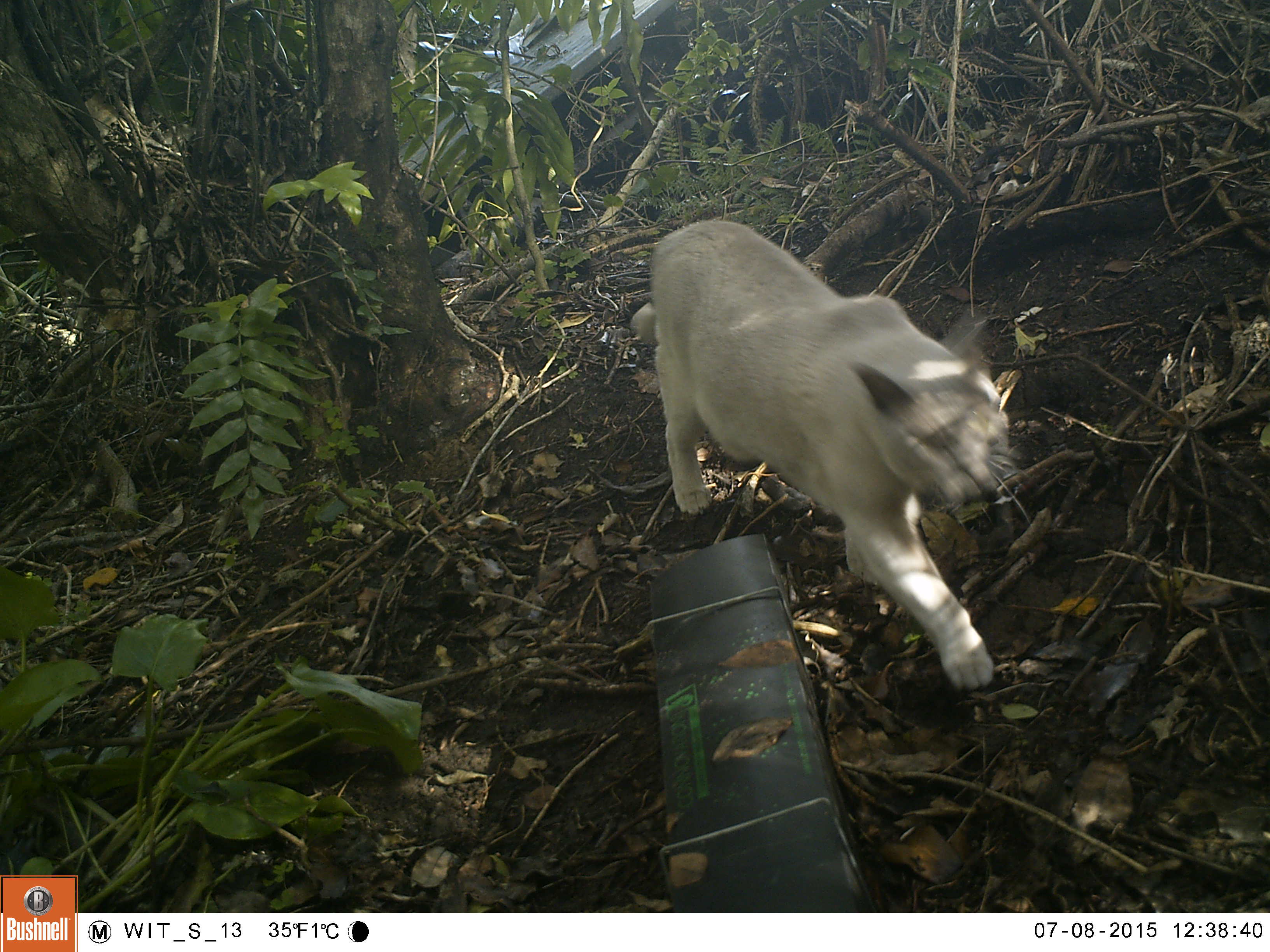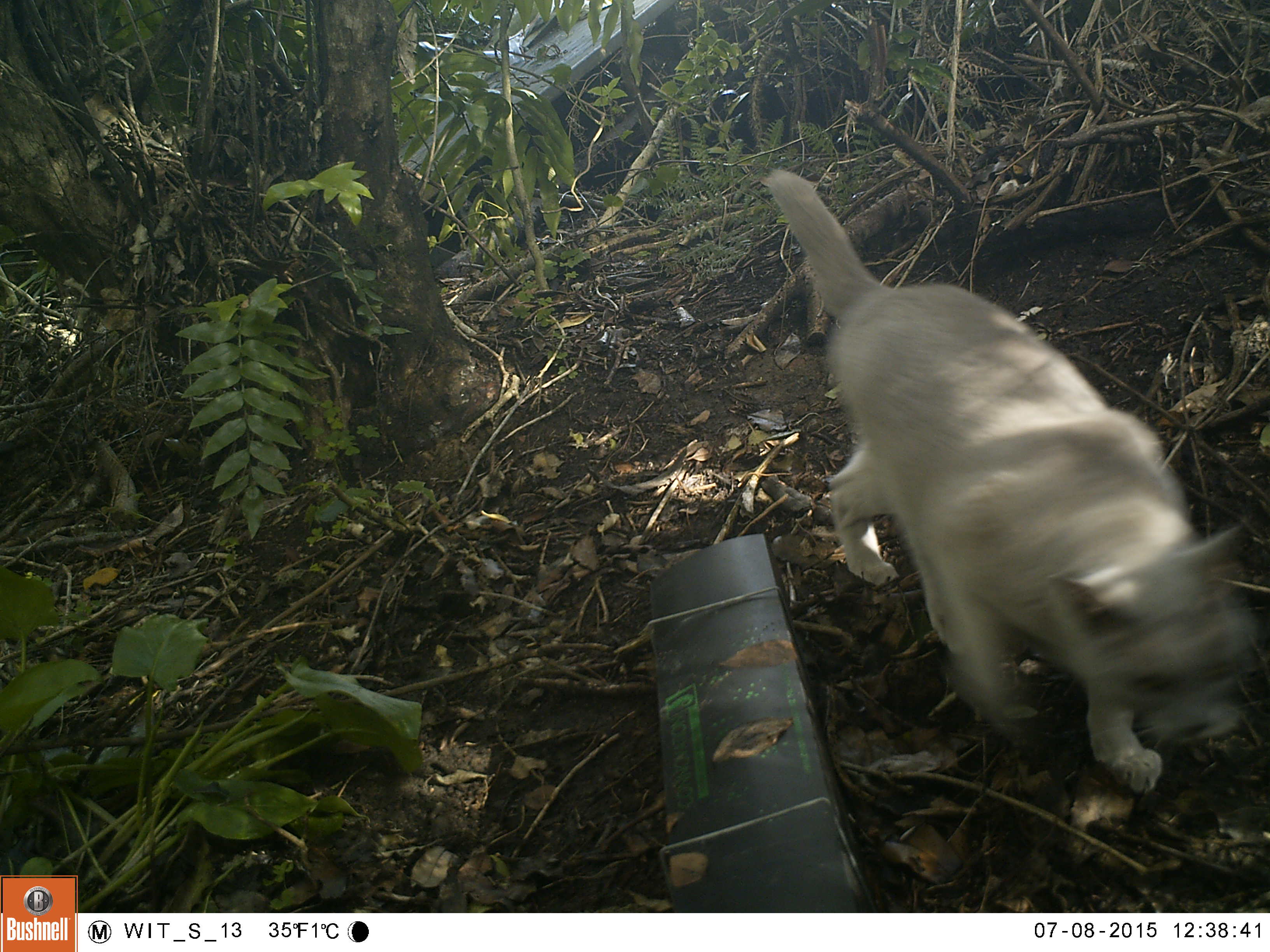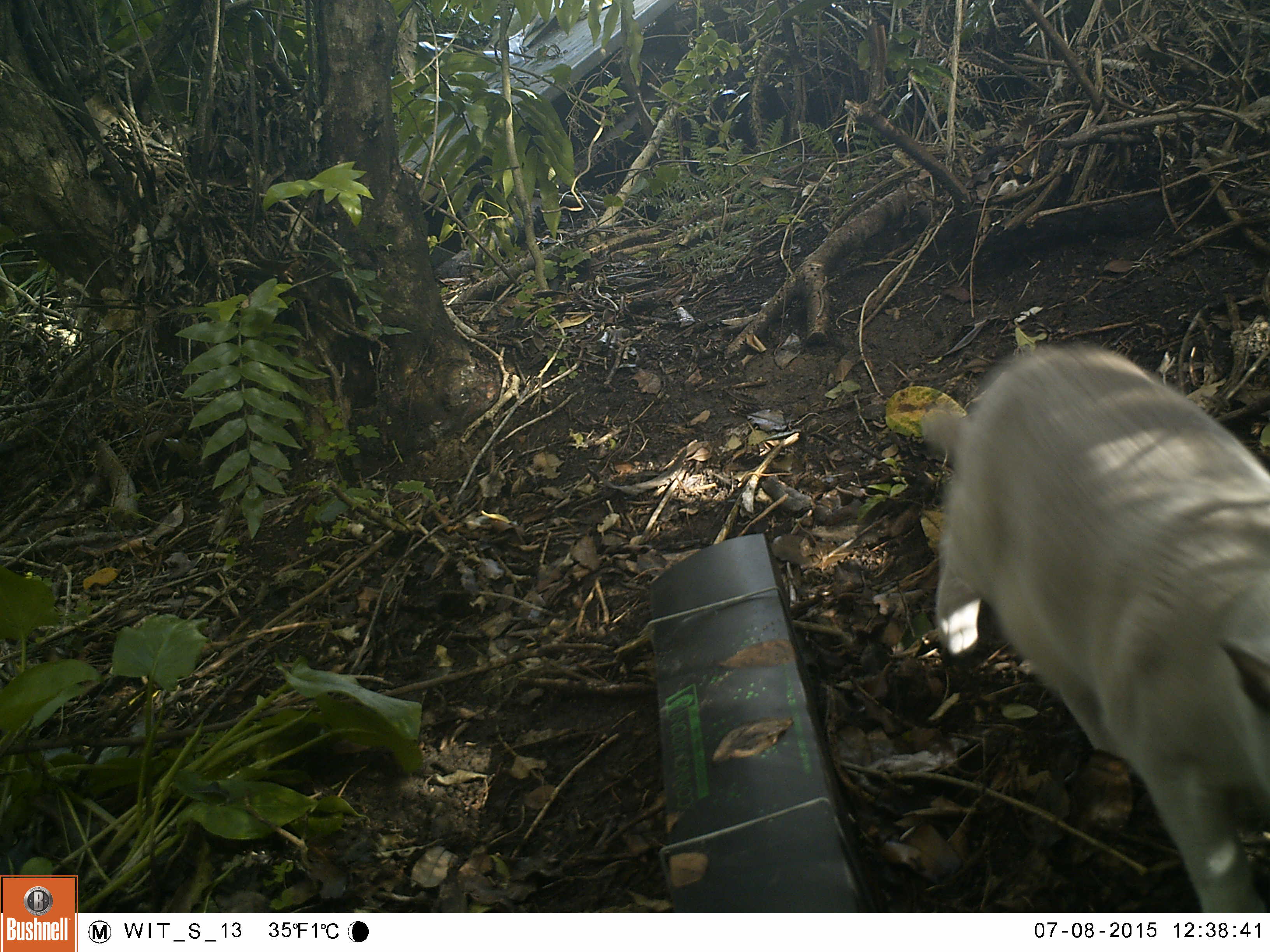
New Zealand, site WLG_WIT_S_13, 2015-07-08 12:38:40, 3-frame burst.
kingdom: Animalia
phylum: Chordata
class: Mammalia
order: Carnivora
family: Felidae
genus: Felis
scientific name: Felis catus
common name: domestic cat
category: cat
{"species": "cat (domestic cat) (Felis catus)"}